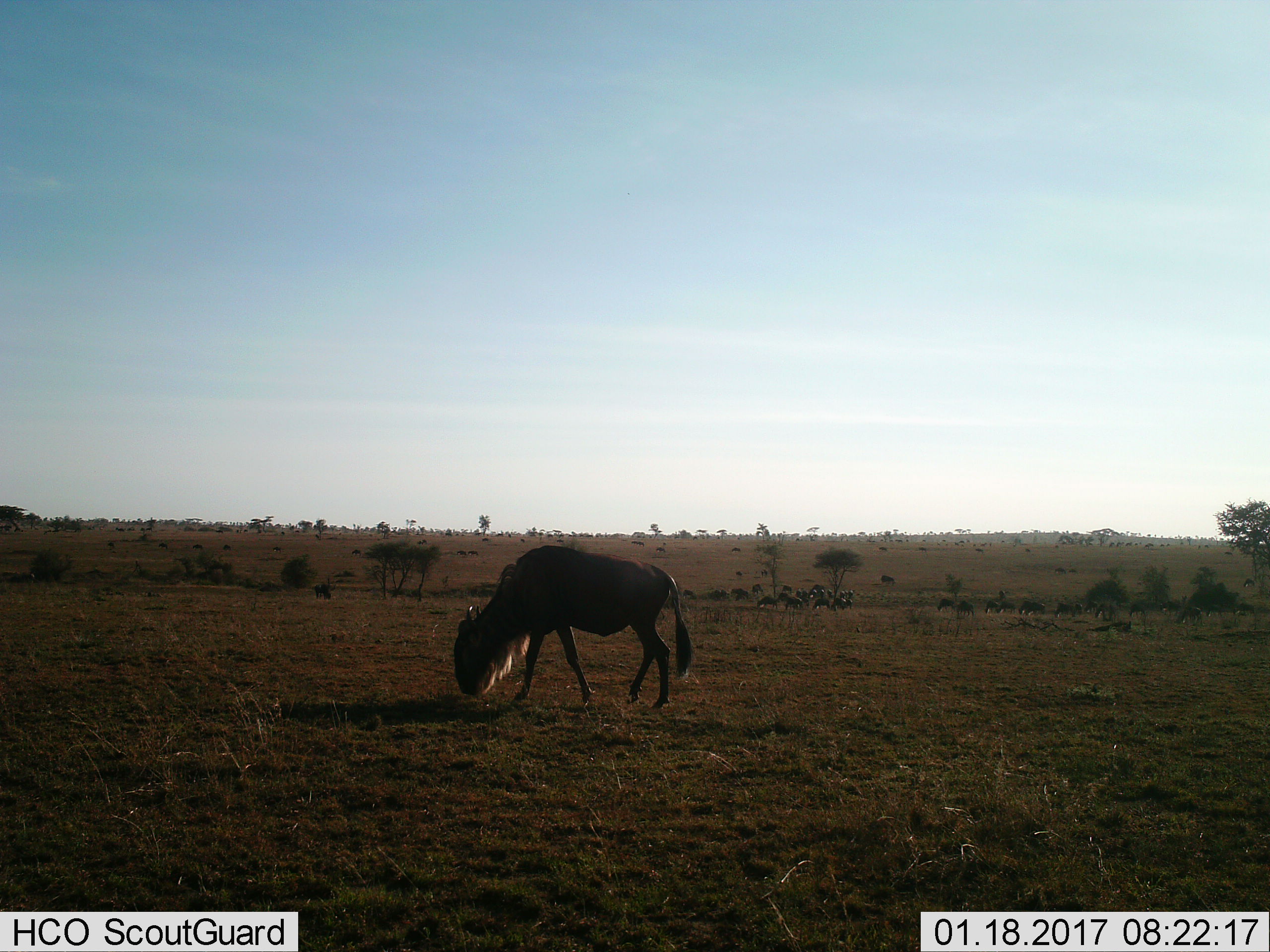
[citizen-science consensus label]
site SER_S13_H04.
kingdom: Animalia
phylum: Chordata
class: Mammalia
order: Artiodactyla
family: Bovidae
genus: Connochaetes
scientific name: Connochaetes taurinus taurinus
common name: blue wildebeest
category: wildebeestblue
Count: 11-50.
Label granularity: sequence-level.